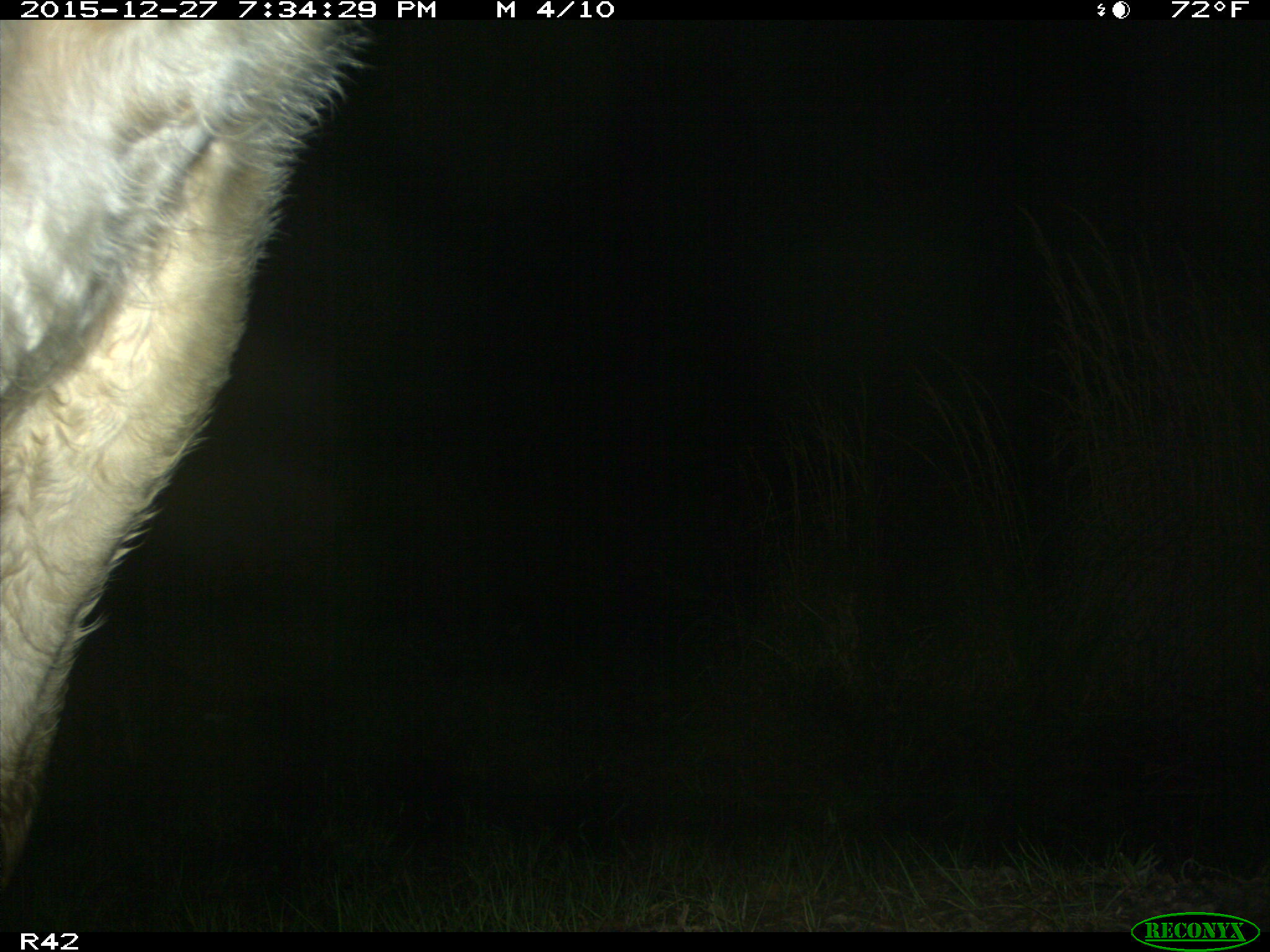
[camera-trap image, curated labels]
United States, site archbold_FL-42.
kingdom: Animalia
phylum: Chordata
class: Mammalia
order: Artiodactyla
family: Bovidae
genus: Bos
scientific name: Bos taurus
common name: domestic cow